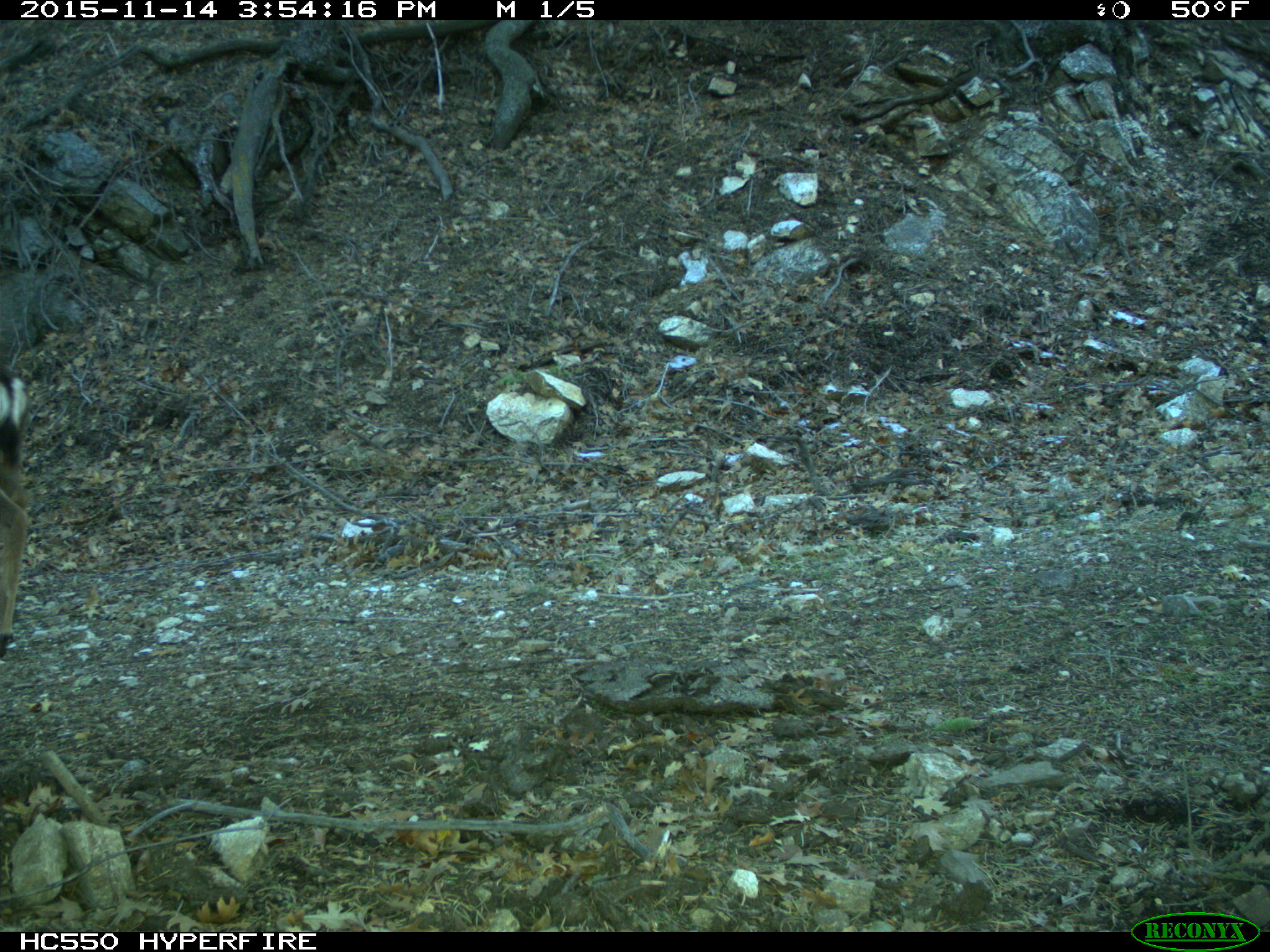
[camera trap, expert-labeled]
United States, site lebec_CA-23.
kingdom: Animalia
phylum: Chordata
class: Mammalia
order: Artiodactyla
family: Cervidae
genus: Odocoileus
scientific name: Odocoileus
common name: deer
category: unidentified deer